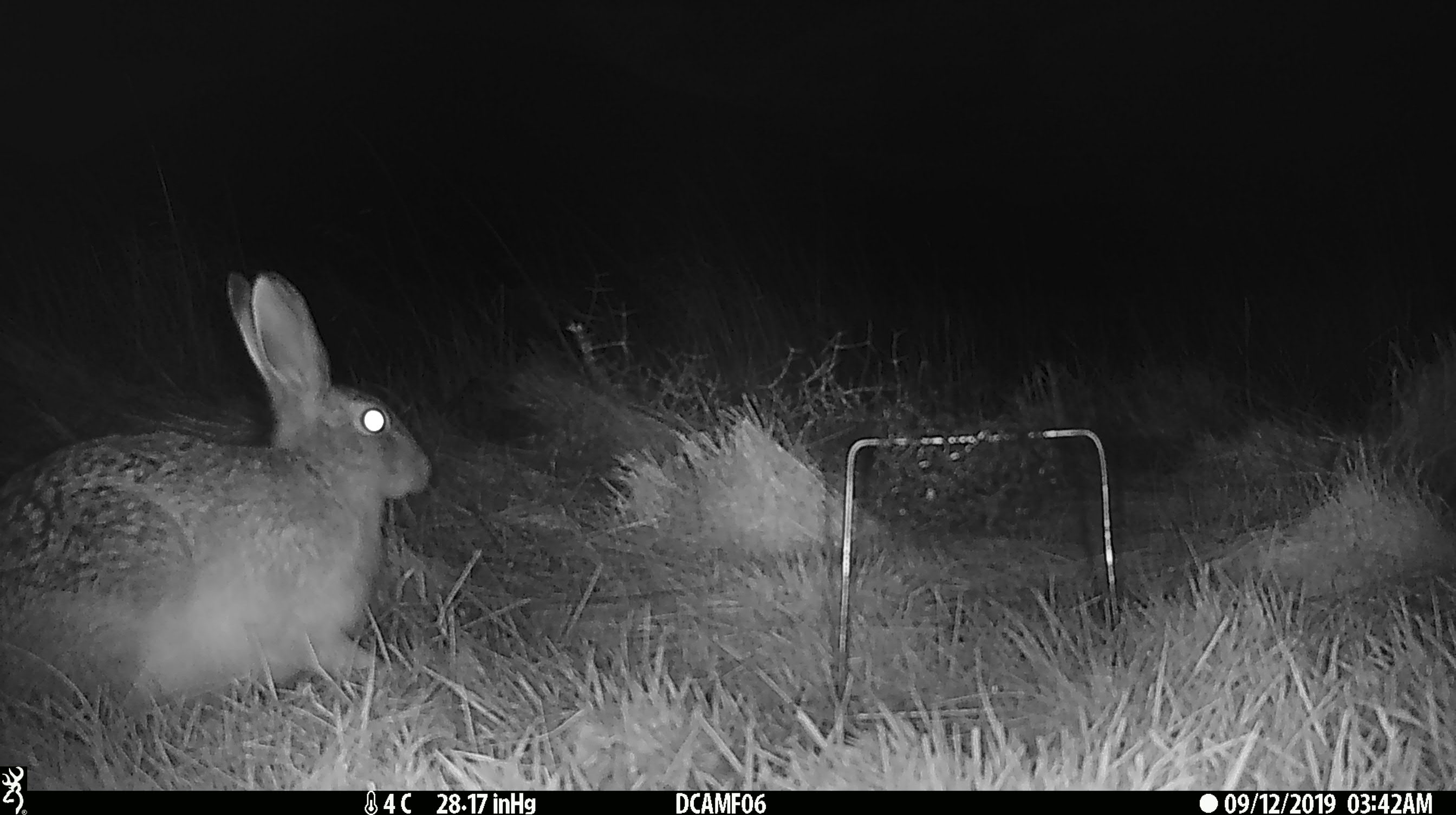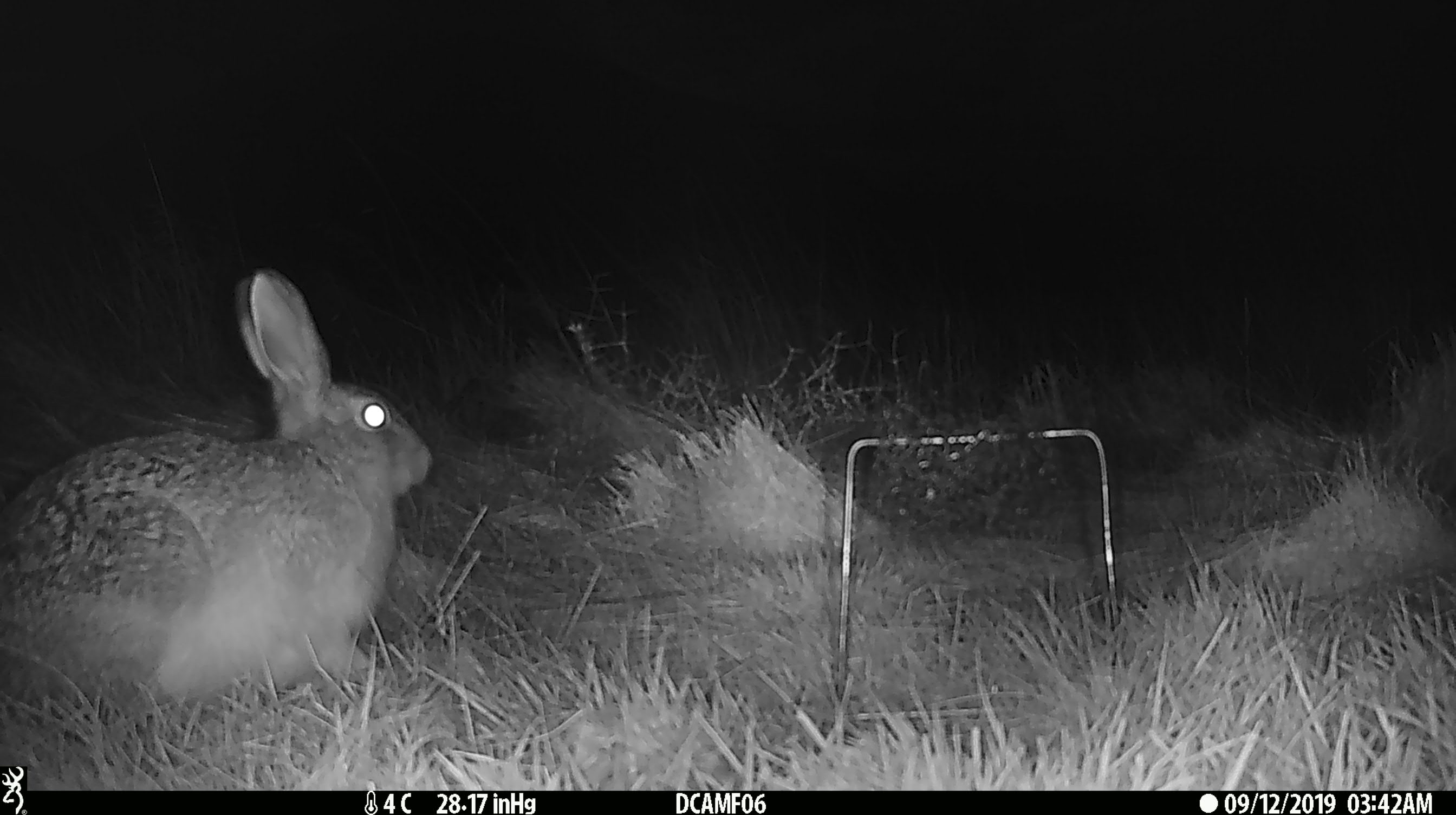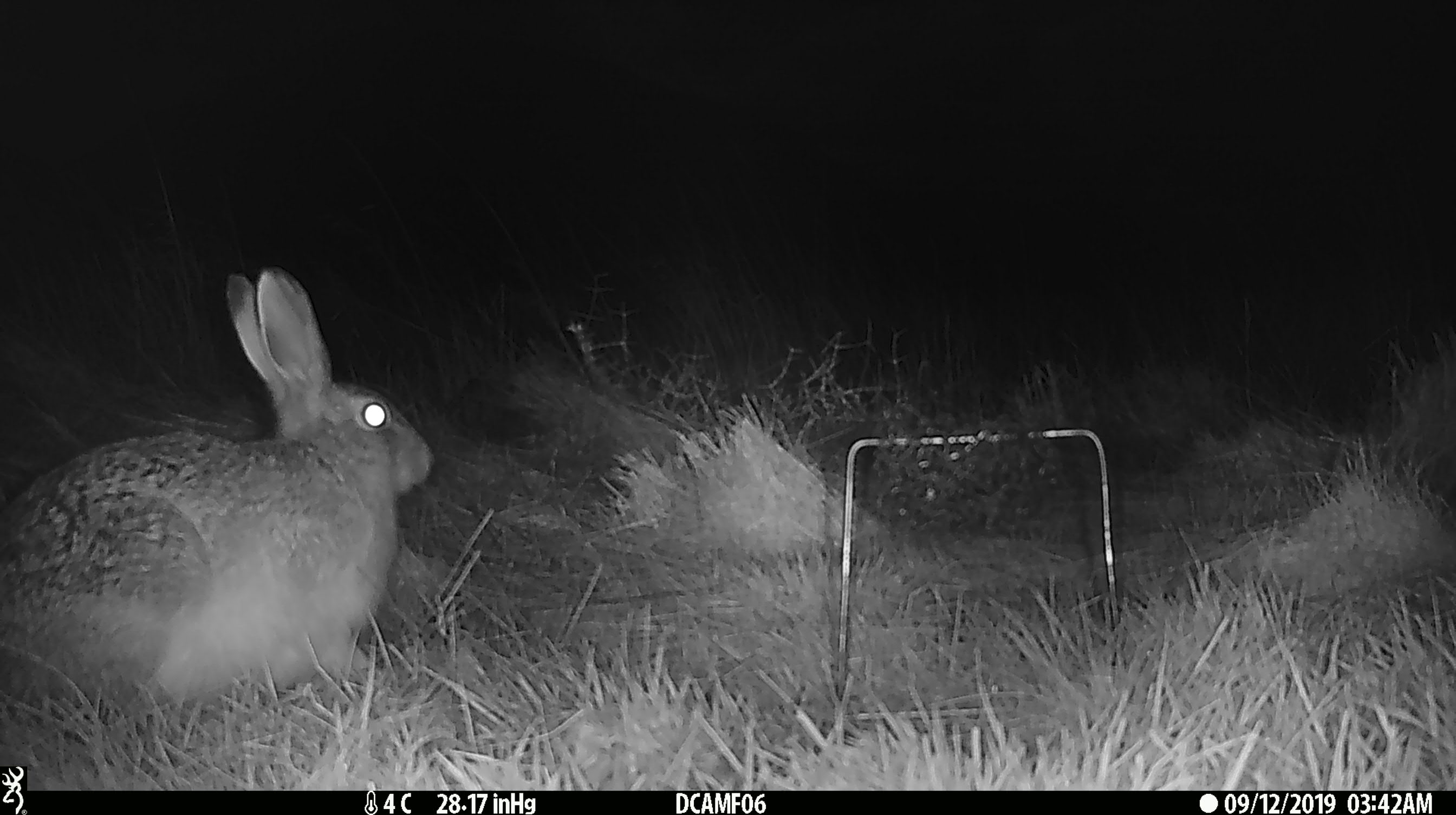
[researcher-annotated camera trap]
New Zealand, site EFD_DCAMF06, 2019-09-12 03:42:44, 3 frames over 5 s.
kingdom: Animalia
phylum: Chordata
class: Mammalia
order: Lagomorpha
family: Leporidae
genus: Oryctolagus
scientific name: Oryctolagus cuniculus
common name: european rabbit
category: rabbit